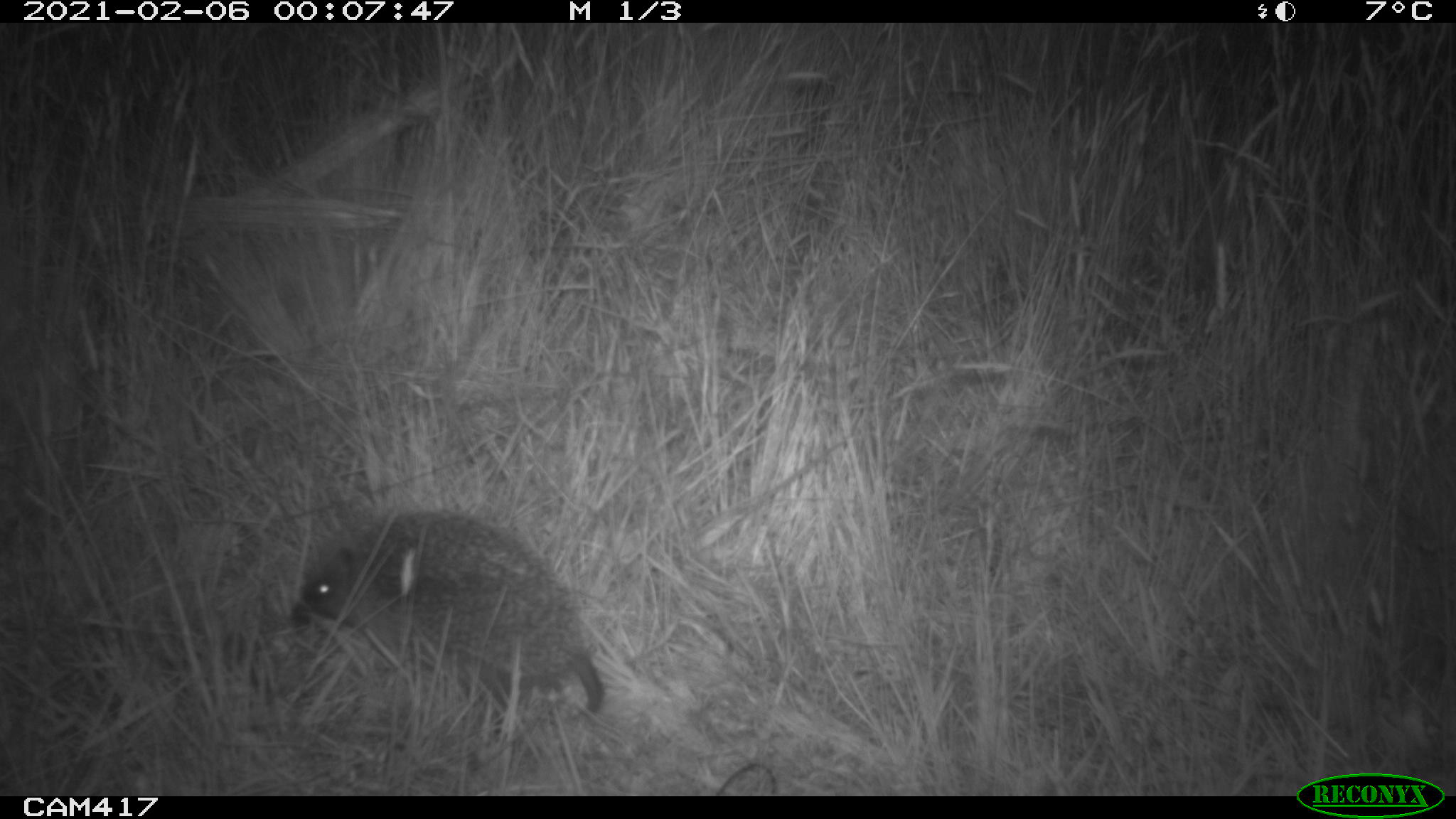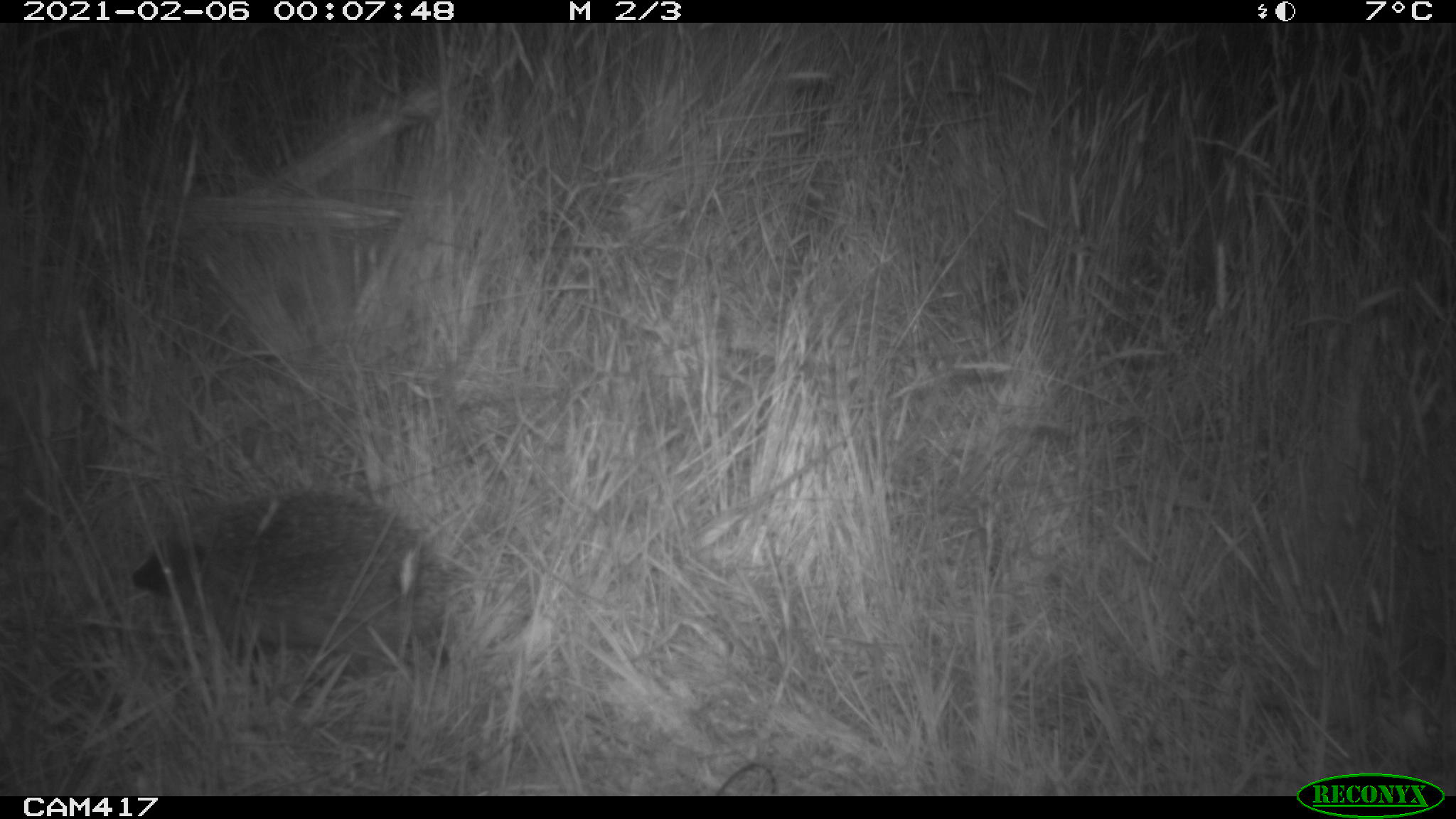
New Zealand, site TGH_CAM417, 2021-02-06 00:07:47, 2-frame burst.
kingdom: Animalia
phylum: Chordata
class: Mammalia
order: Eulipotyphla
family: Erinaceidae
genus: Erinaceus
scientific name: Erinaceus europaeus europaeus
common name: european hedgehog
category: hedgehog